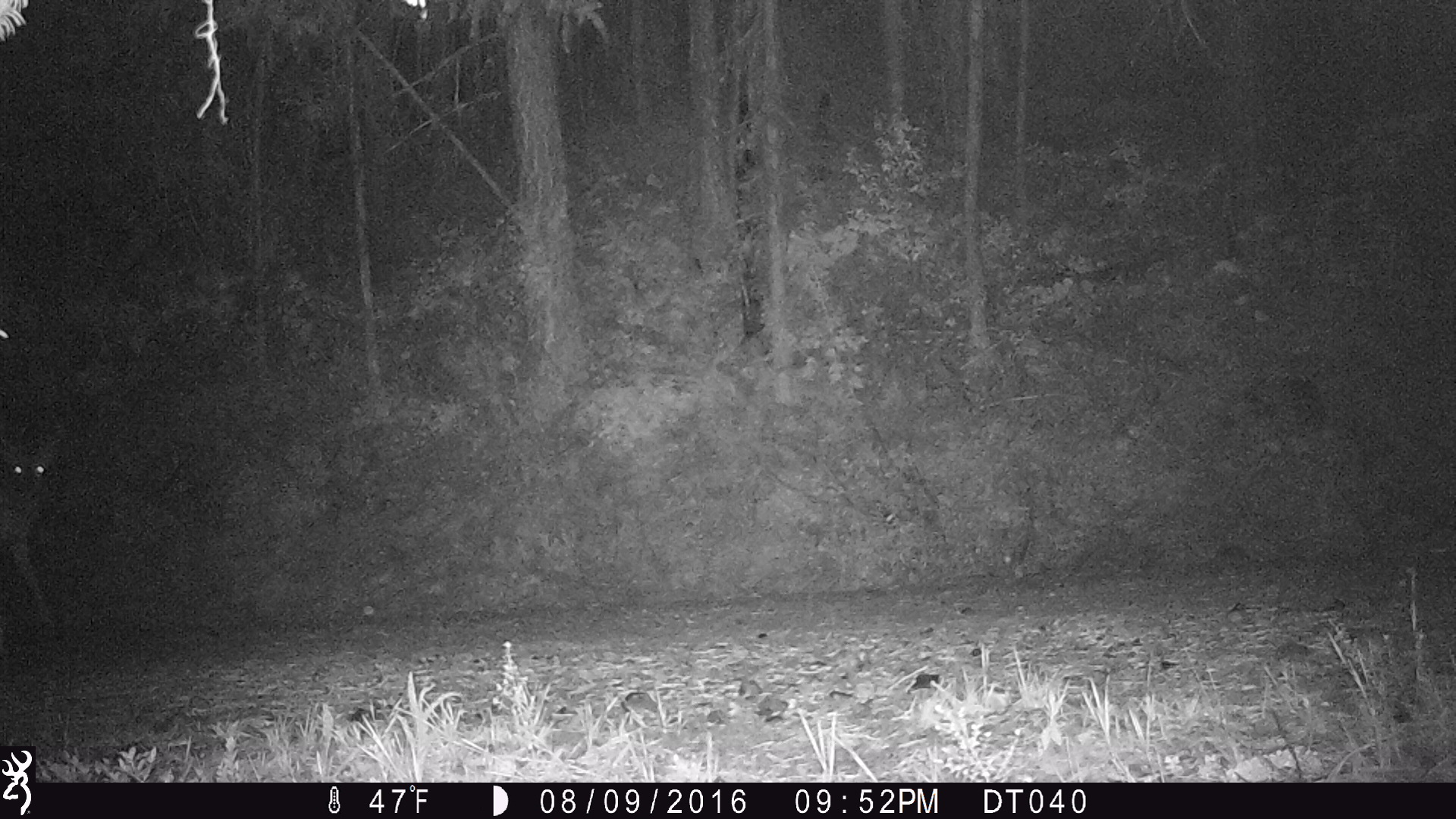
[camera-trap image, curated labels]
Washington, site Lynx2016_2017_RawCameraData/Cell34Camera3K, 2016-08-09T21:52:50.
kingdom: Animalia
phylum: Chordata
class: Mammalia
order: Artiodactyla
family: Cervidae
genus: Odocoileus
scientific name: Odocoileus virginianus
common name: white-tailed deer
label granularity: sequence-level